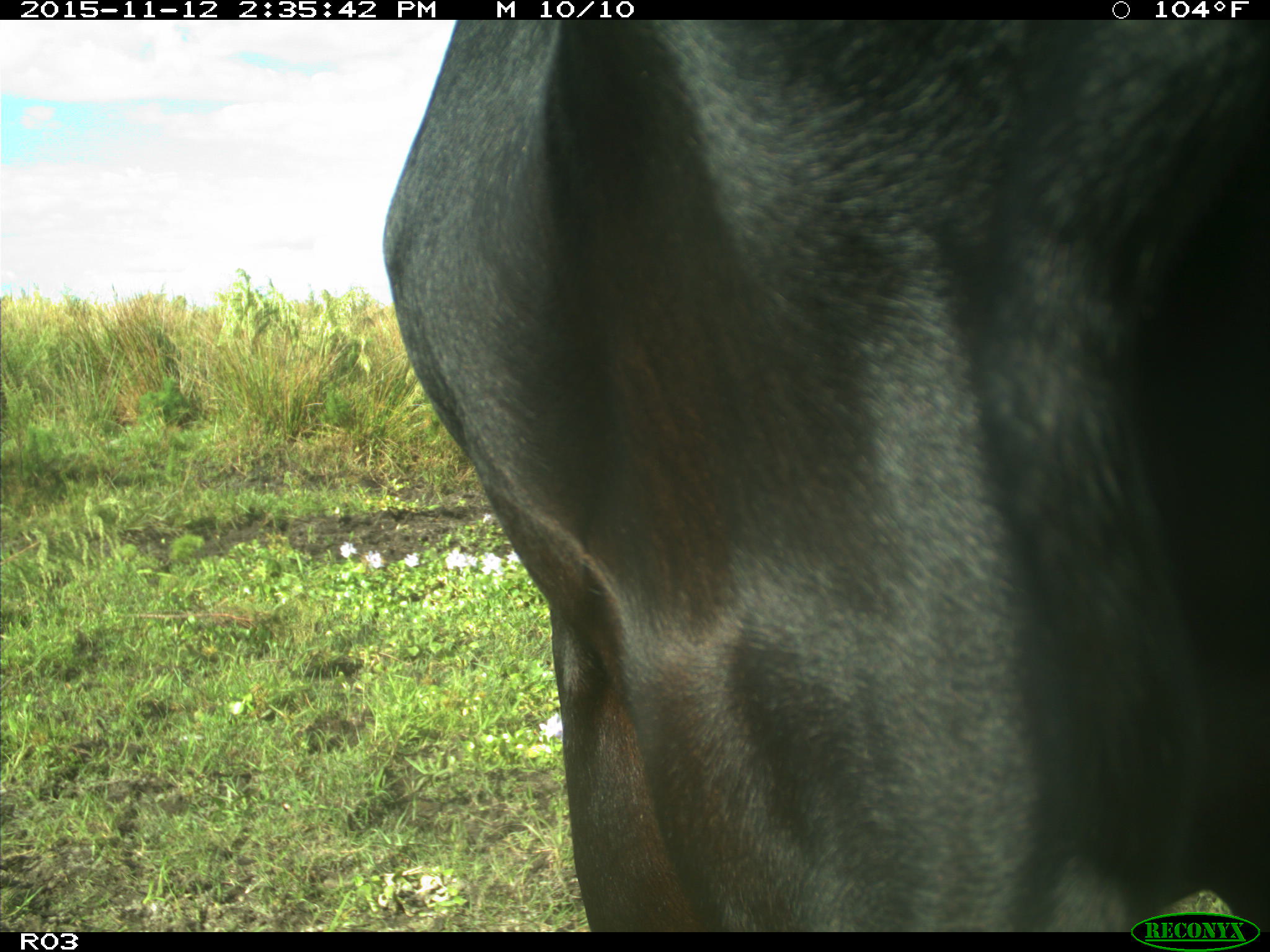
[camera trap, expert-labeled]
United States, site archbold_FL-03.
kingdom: Animalia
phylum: Chordata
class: Mammalia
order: Artiodactyla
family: Bovidae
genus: Bos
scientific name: Bos taurus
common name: domestic cow